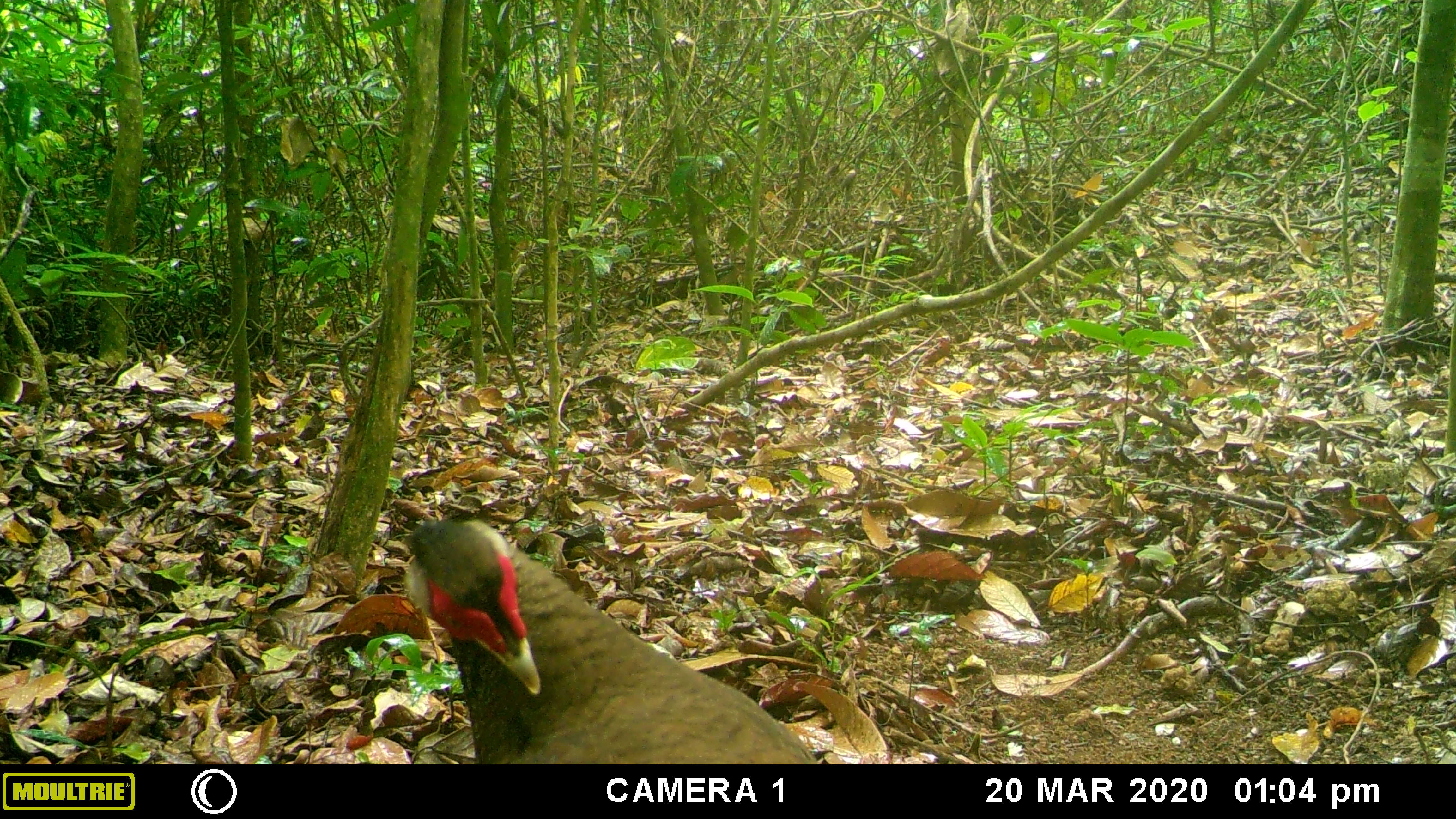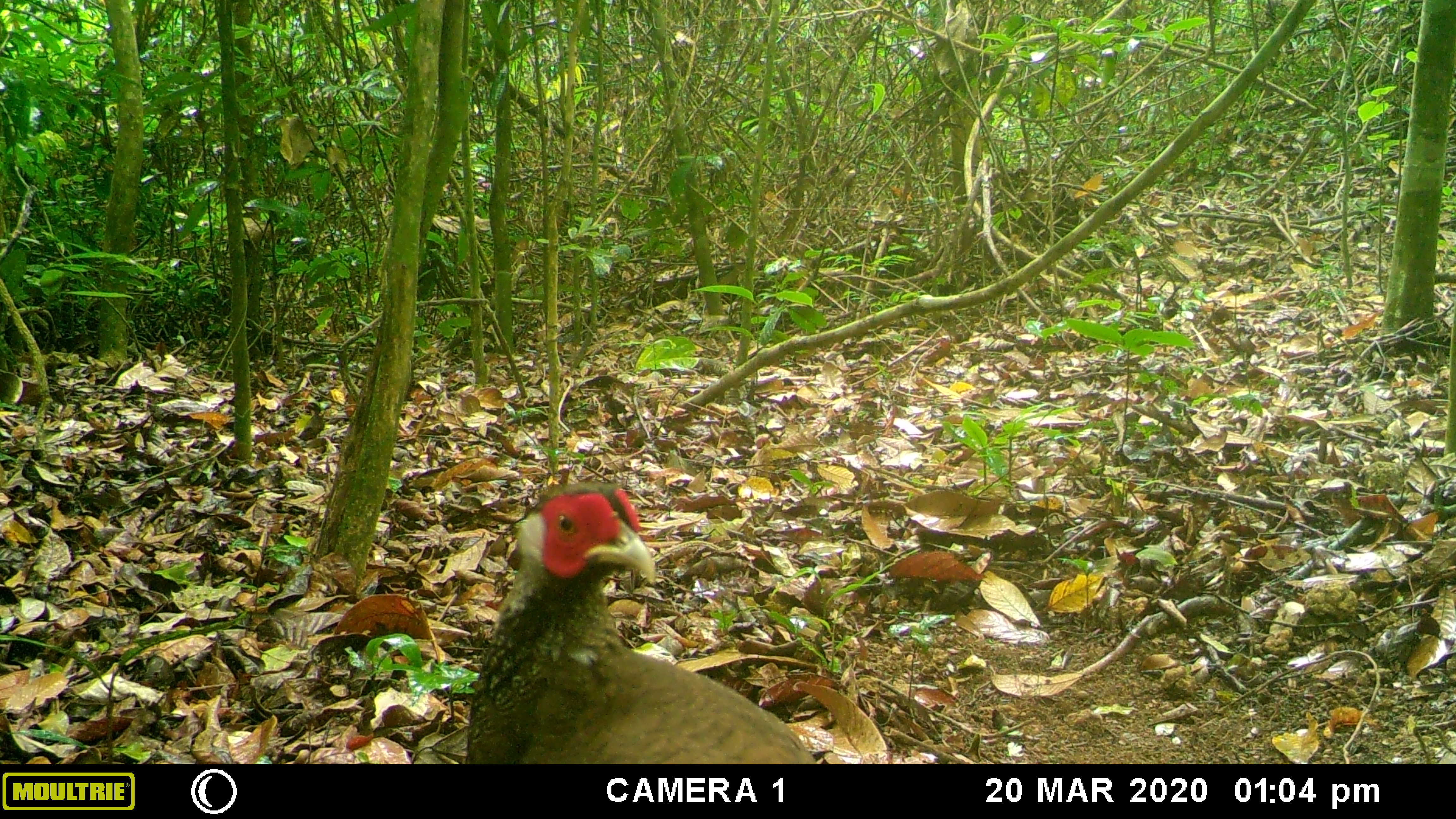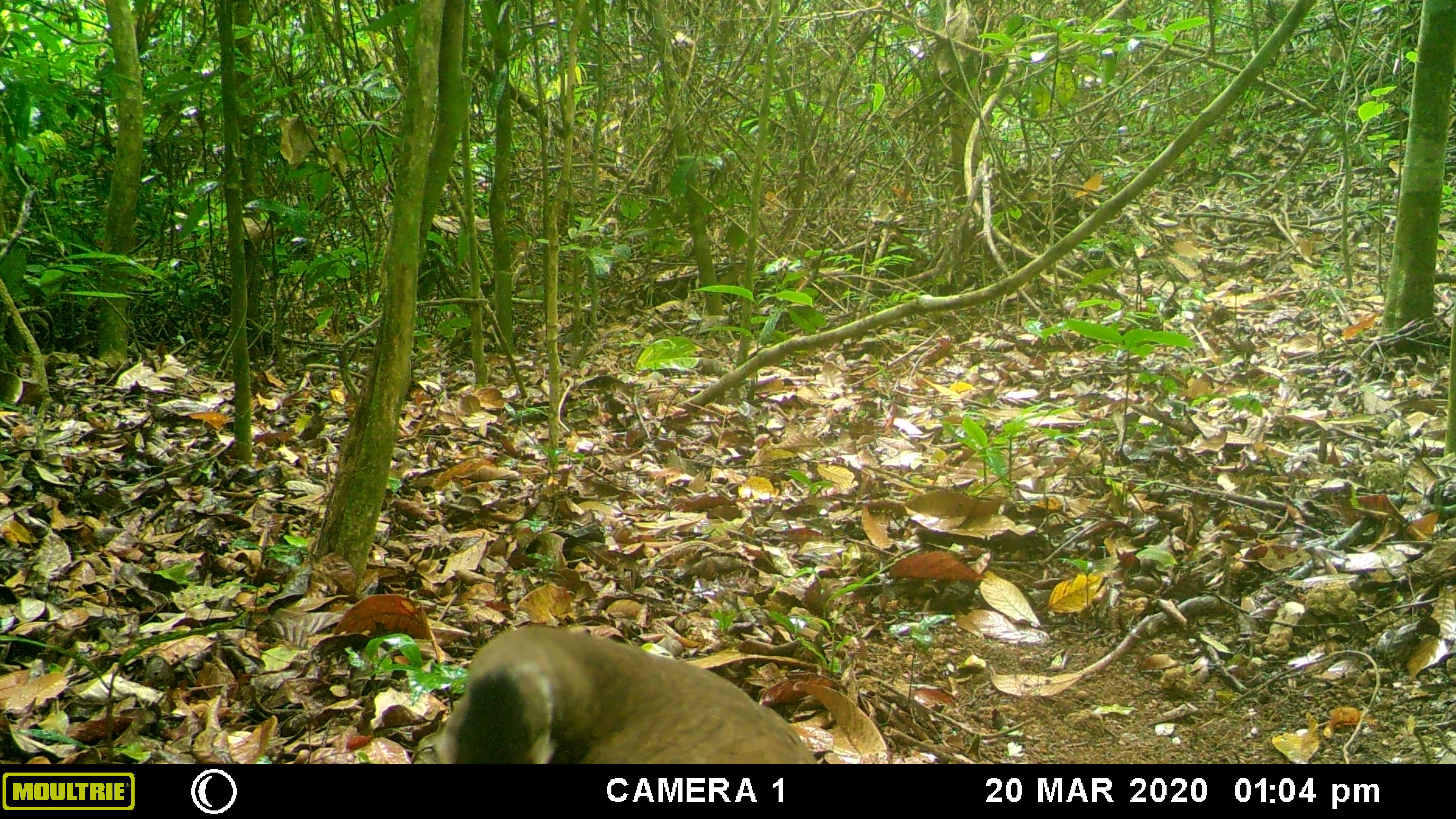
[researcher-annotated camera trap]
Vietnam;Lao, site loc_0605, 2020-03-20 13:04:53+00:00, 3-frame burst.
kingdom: Animalia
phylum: Chordata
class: Aves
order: Galliformes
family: Phasianidae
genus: Lophura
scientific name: Lophura nycthemera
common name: silver pheasant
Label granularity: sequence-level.